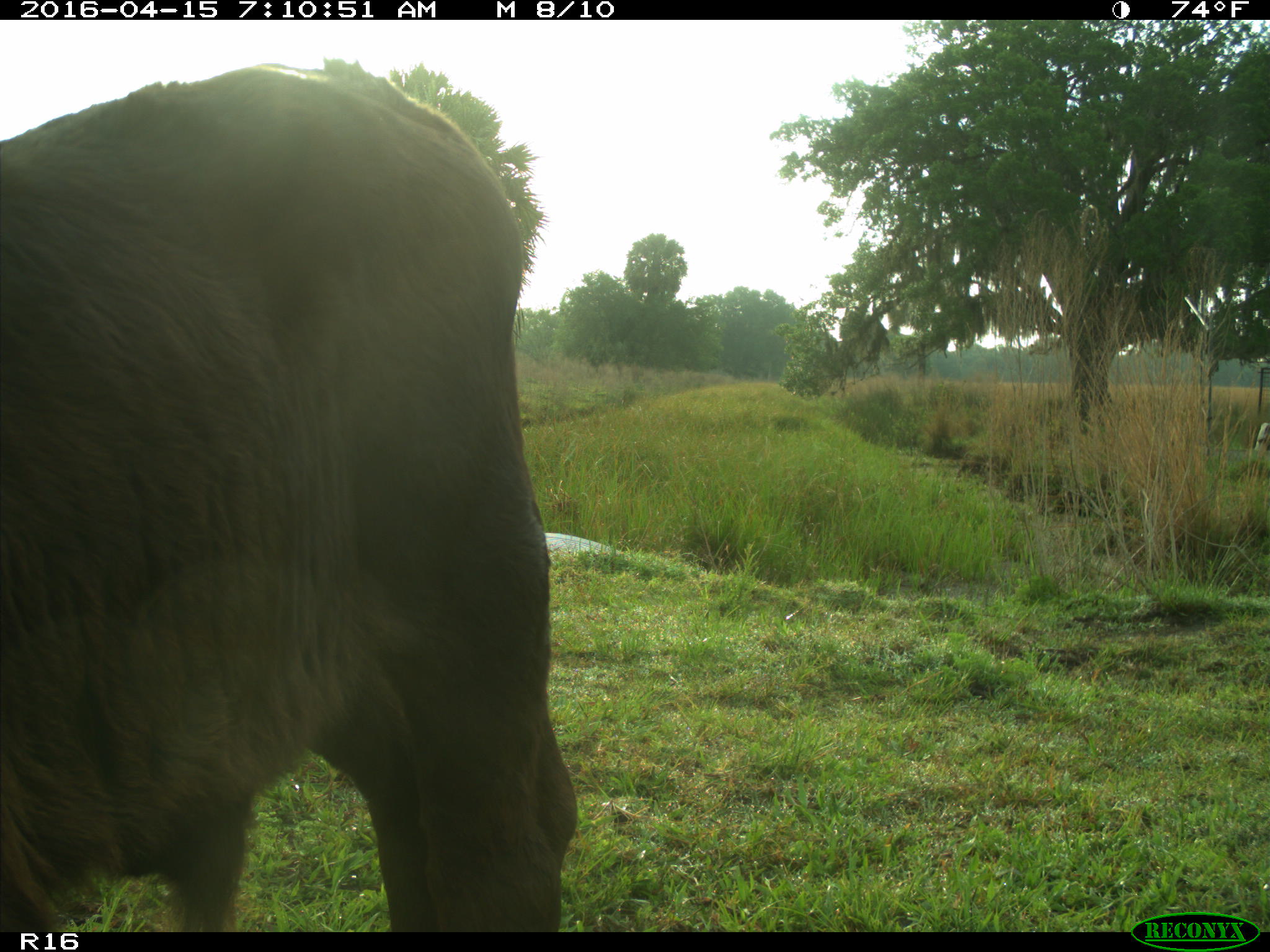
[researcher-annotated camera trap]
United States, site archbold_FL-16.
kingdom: Animalia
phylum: Chordata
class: Mammalia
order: Artiodactyla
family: Bovidae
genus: Bos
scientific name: Bos taurus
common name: domestic cow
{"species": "Bos taurus (domestic cow)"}